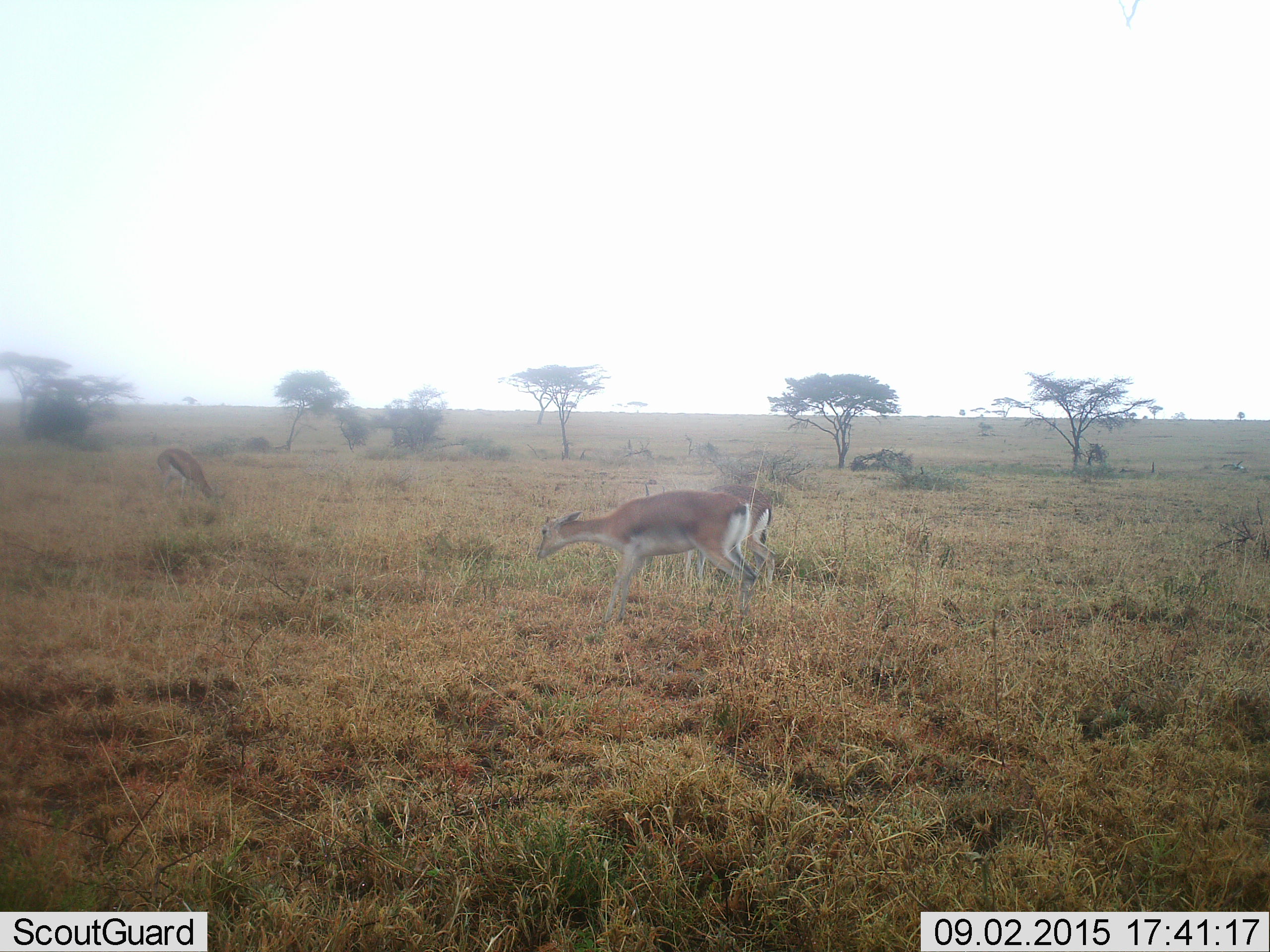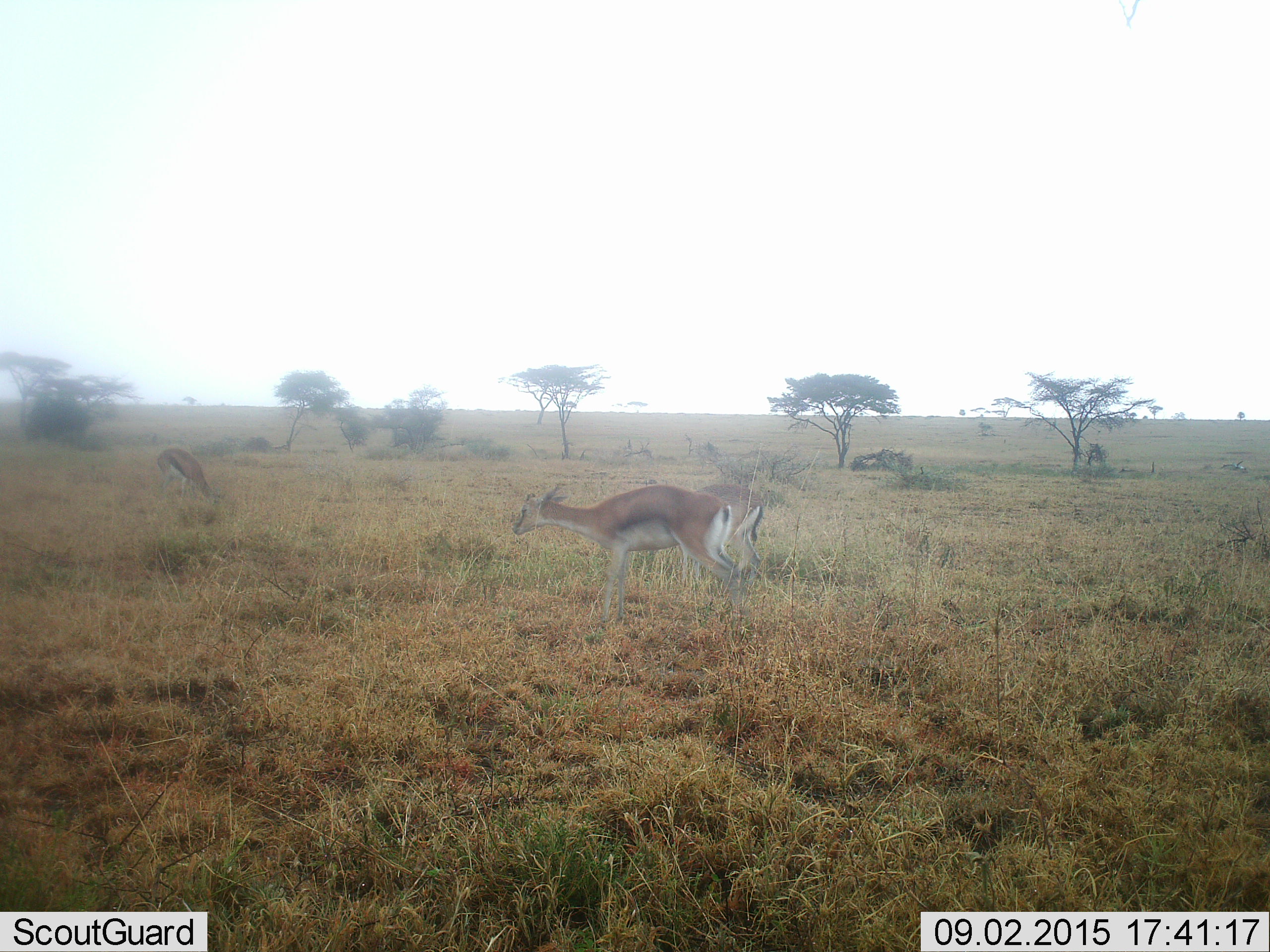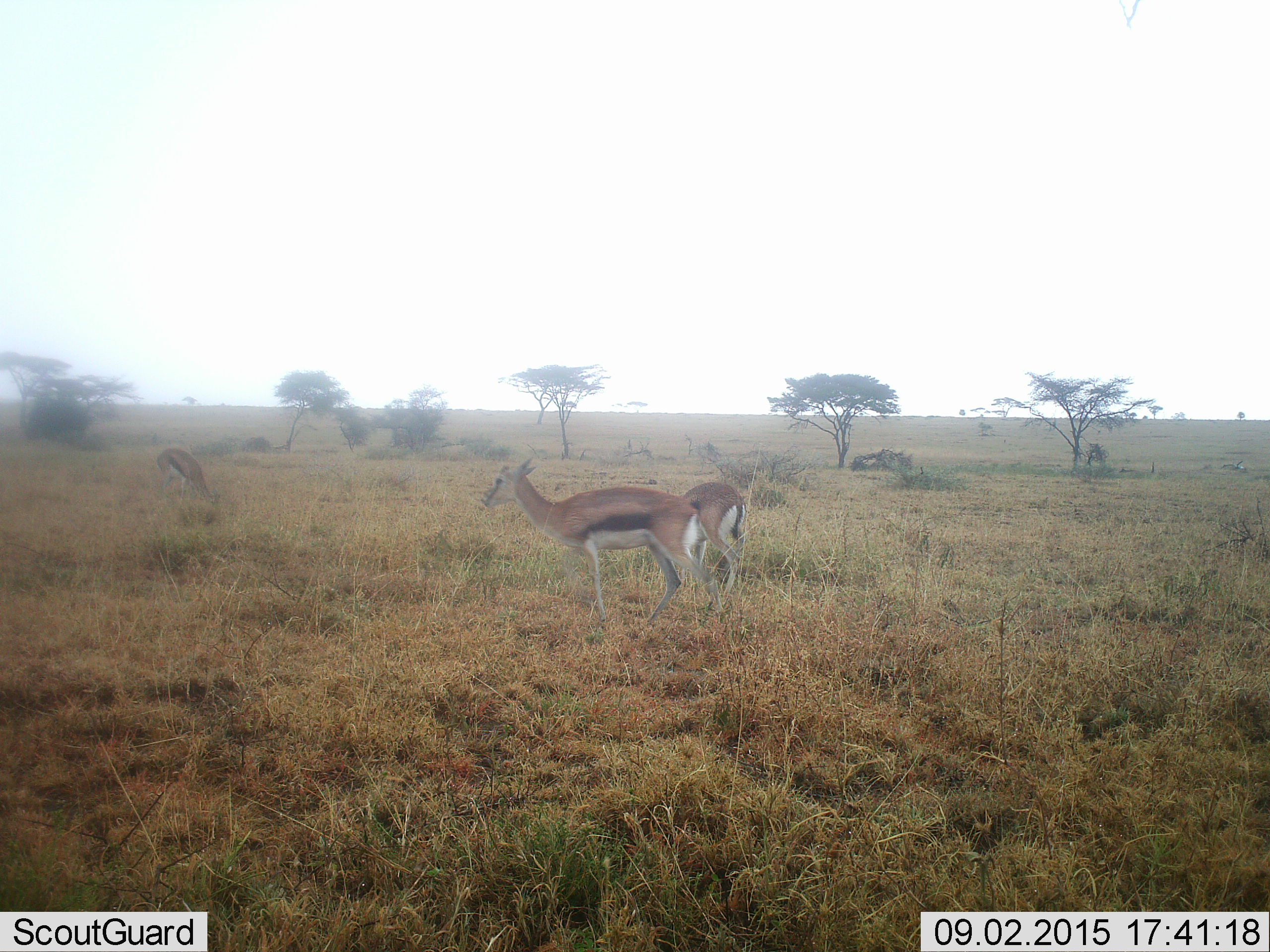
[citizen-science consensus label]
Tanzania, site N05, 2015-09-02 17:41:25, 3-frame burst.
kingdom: Animalia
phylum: Chordata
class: Mammalia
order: Artiodactyla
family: Bovidae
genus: Eudorcas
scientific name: Eudorcas thomsonii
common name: thomson's gazelle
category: gazellethomsons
Gazellethomsons (thomson's gazelle) (Eudorcas thomsonii), count 3. Behavior (volunteer vote fractions): standing 50%, resting 0%, moving 50%, interacting 0%. Young present (vote fraction): 0%. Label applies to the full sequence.